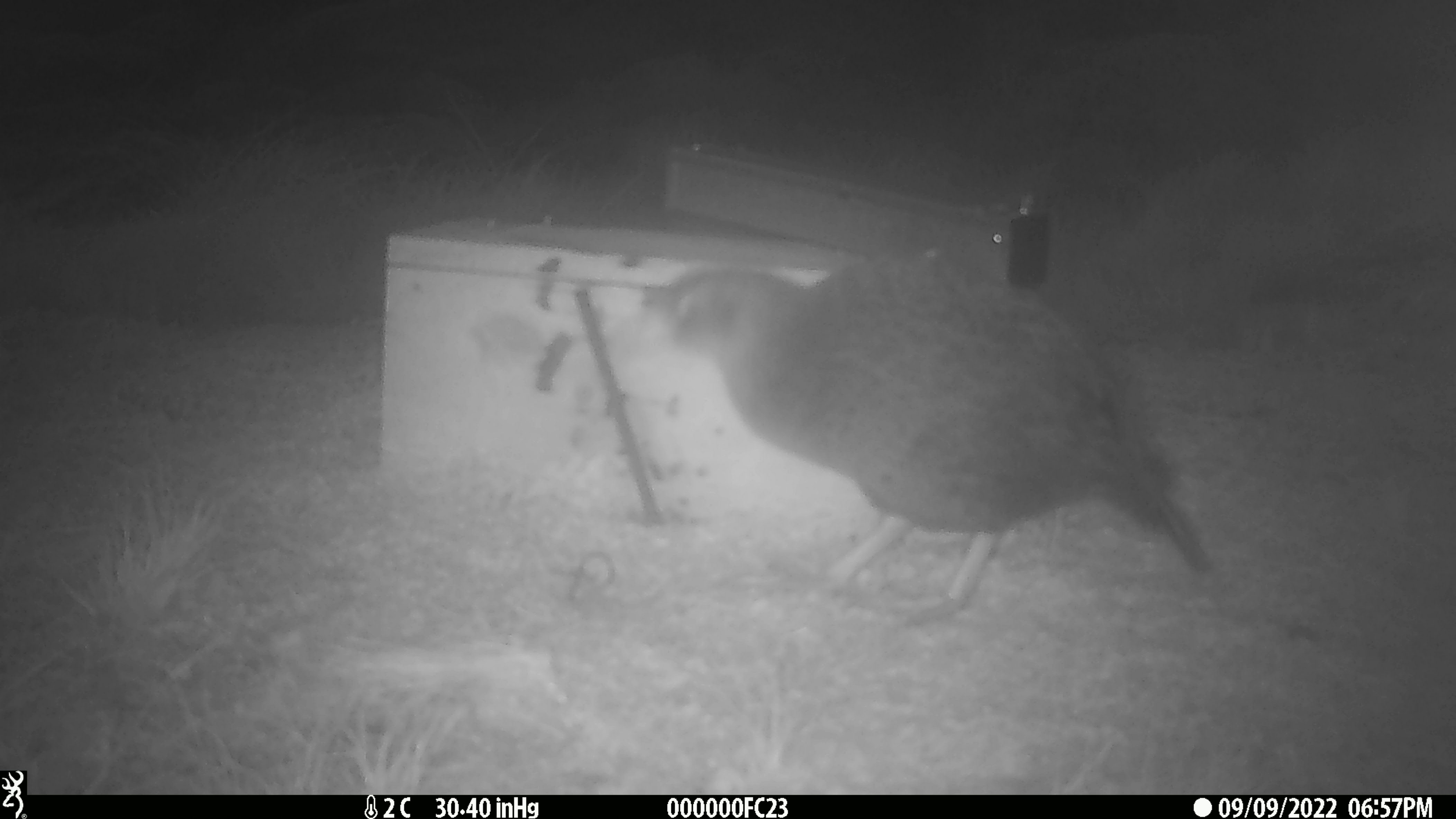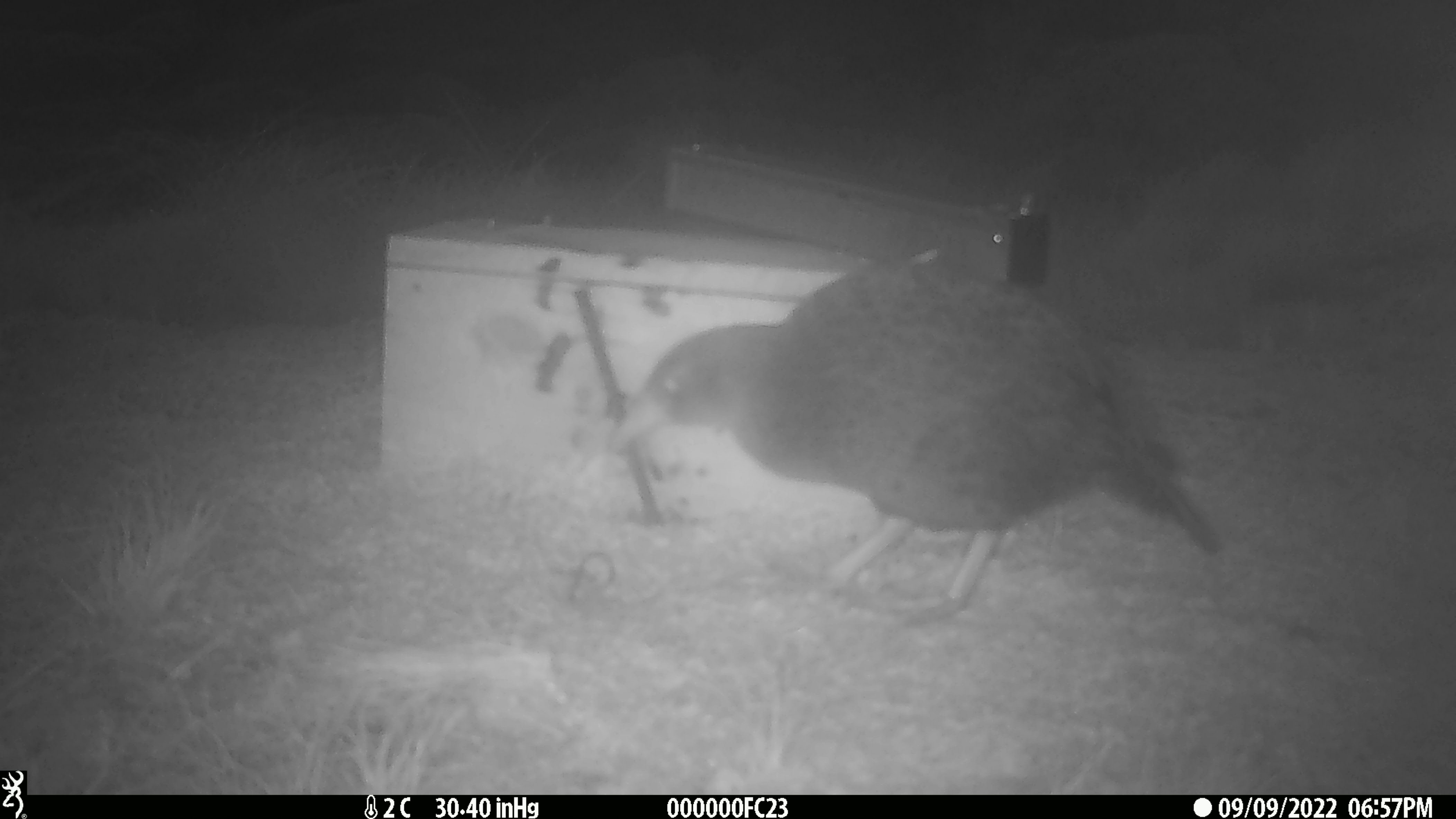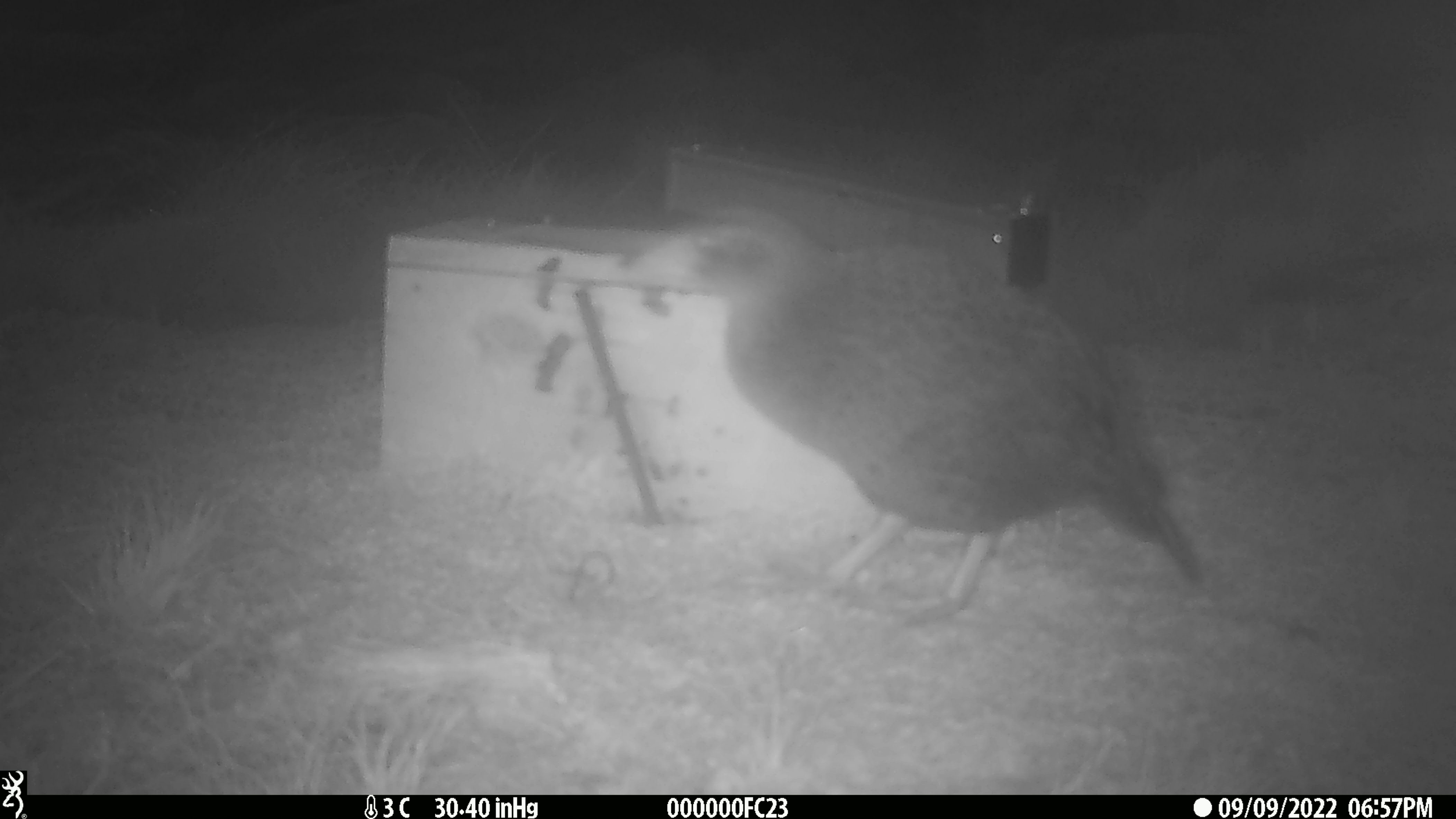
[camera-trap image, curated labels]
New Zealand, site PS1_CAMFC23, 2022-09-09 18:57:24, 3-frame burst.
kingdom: Animalia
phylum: Chordata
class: Aves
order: Gruiformes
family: Rallidae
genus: Gallirallus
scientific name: Gallirallus australis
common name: weka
Weka (Gallirallus australis).